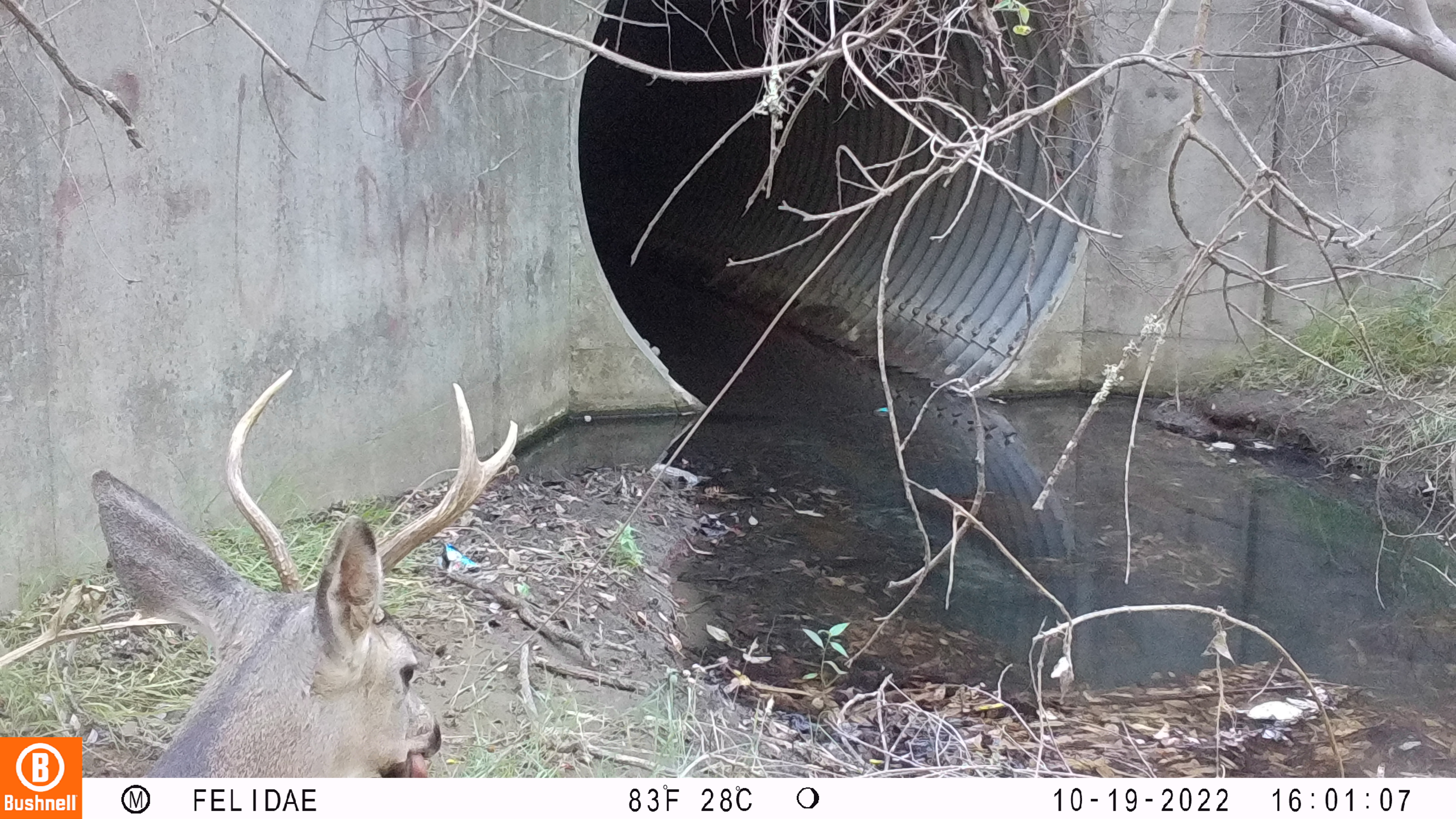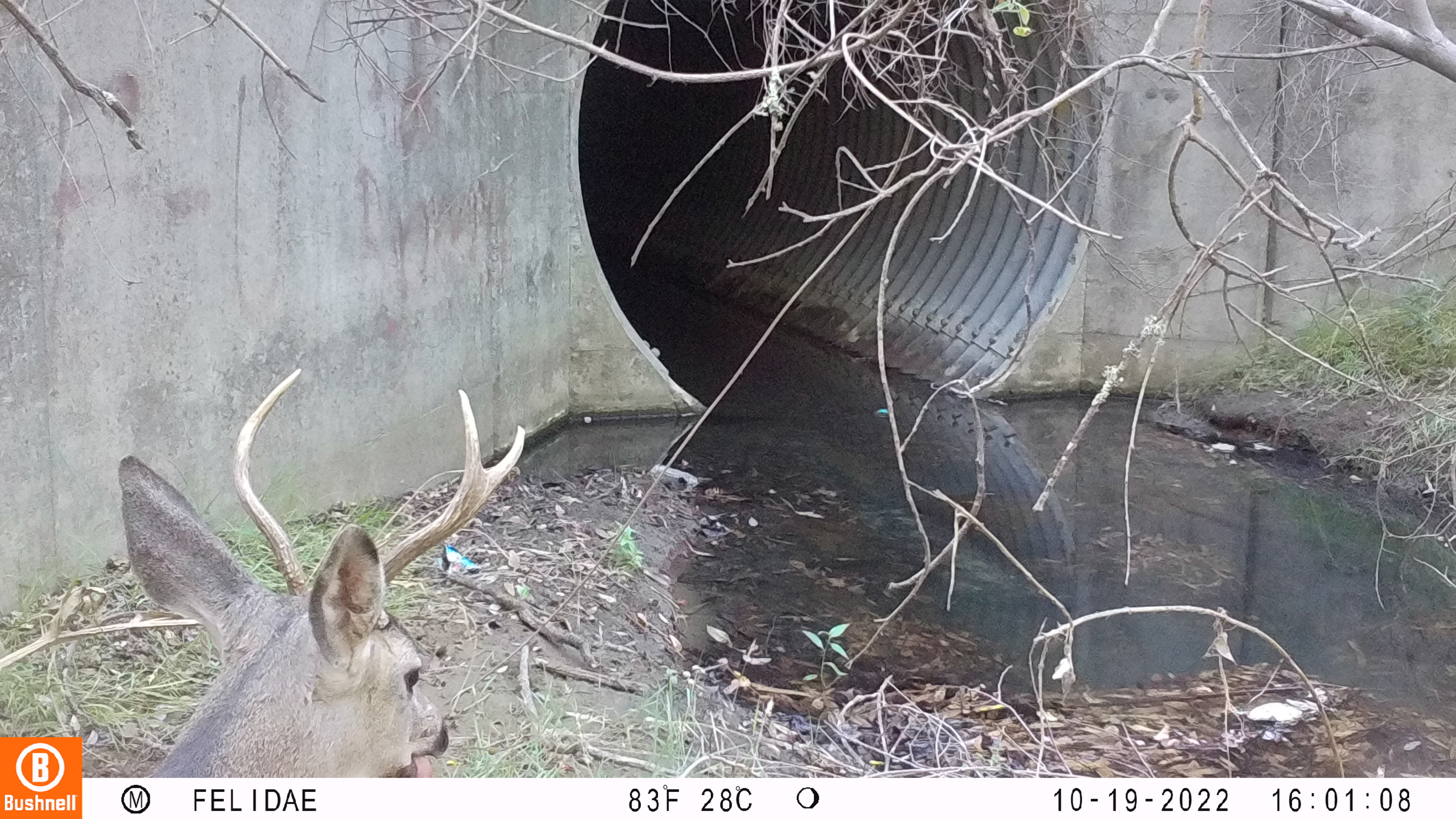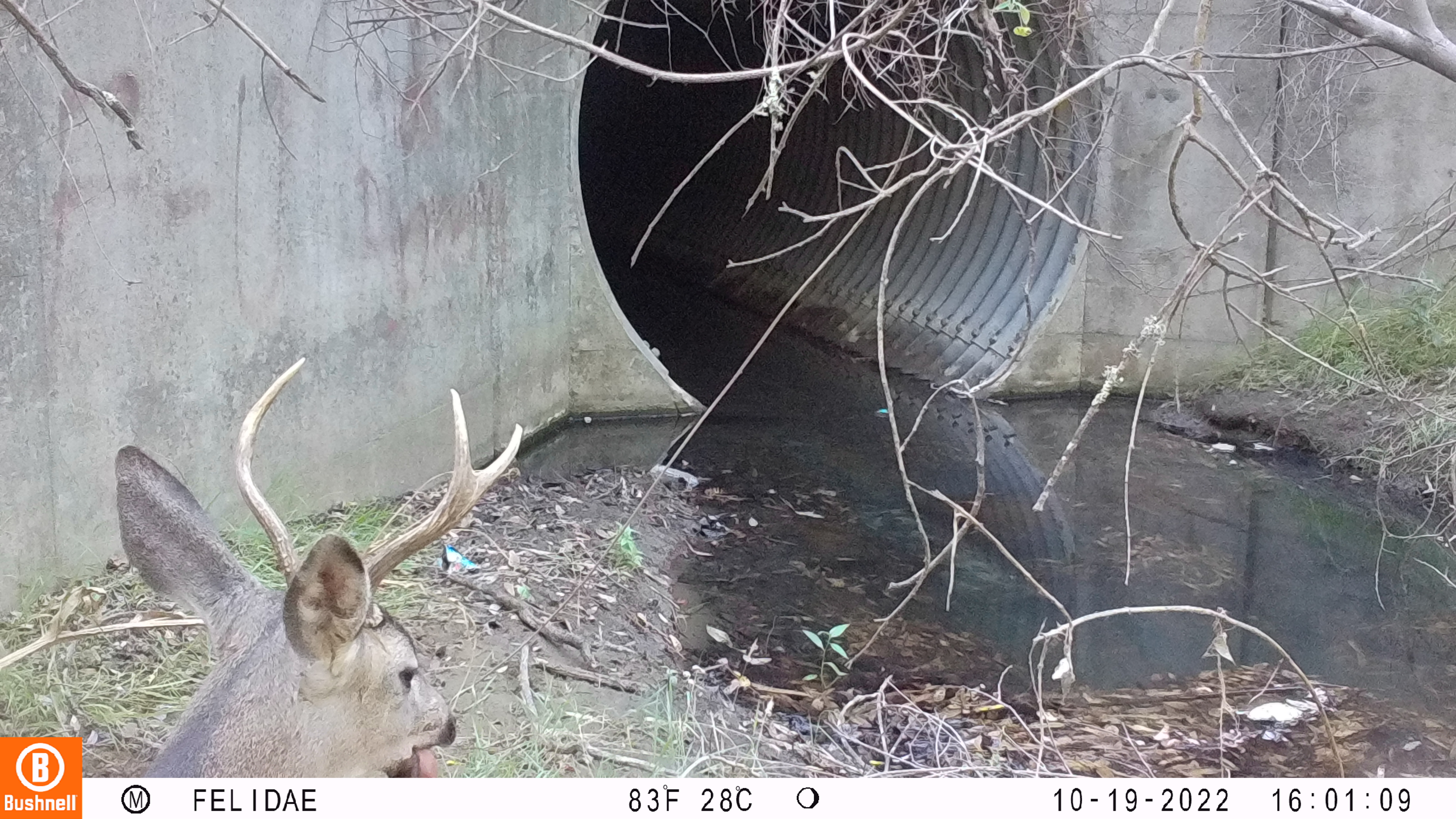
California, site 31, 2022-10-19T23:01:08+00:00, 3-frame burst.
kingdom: Animalia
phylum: Chordata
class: Mammalia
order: Artiodactyla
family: Cervidae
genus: Odocoileus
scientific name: Odocoileus hemionus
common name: mule deer